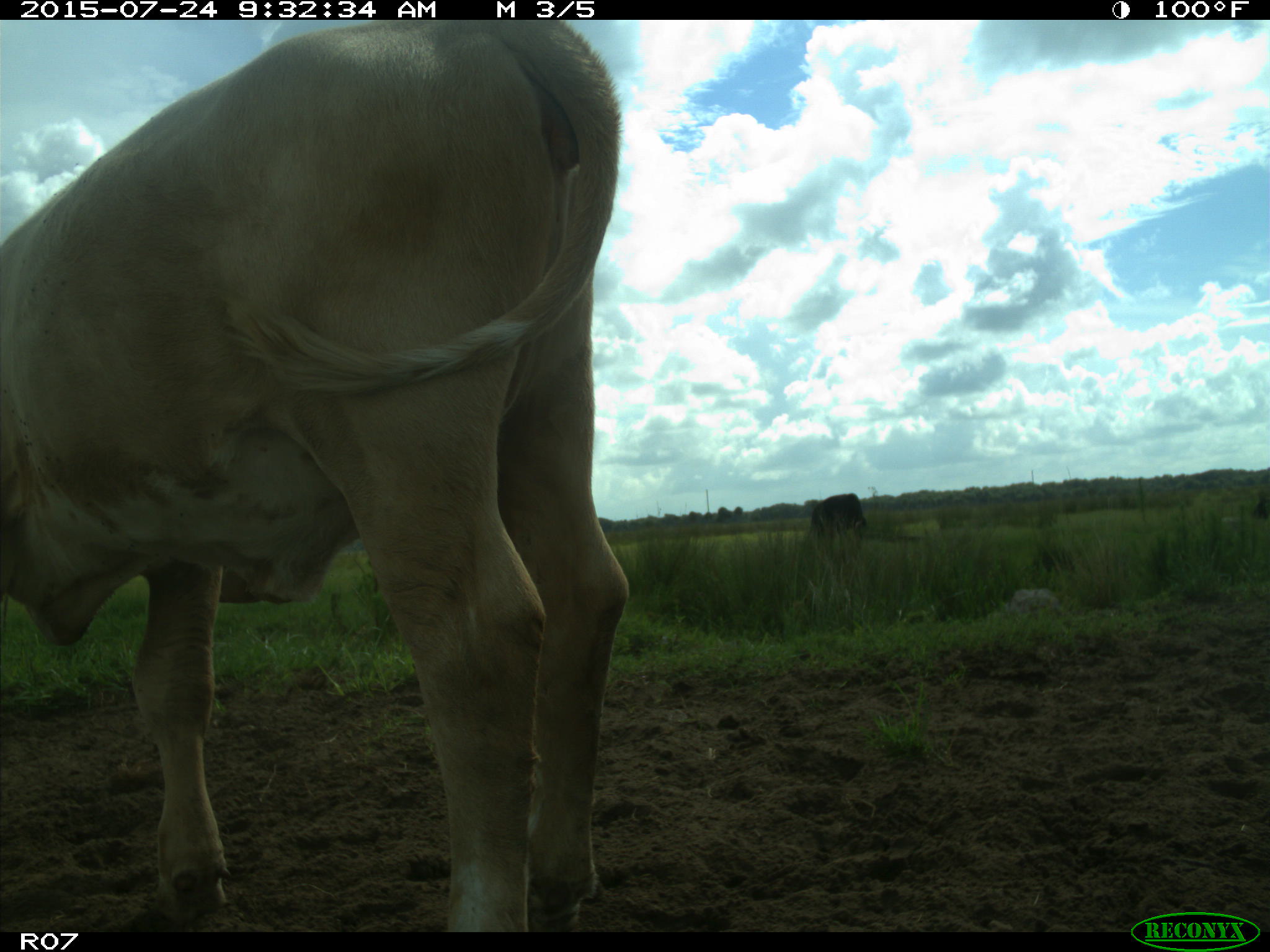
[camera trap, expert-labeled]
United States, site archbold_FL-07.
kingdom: Animalia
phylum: Chordata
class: Mammalia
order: Artiodactyla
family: Bovidae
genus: Bos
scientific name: Bos taurus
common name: domestic cow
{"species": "Bos taurus (domestic cow)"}